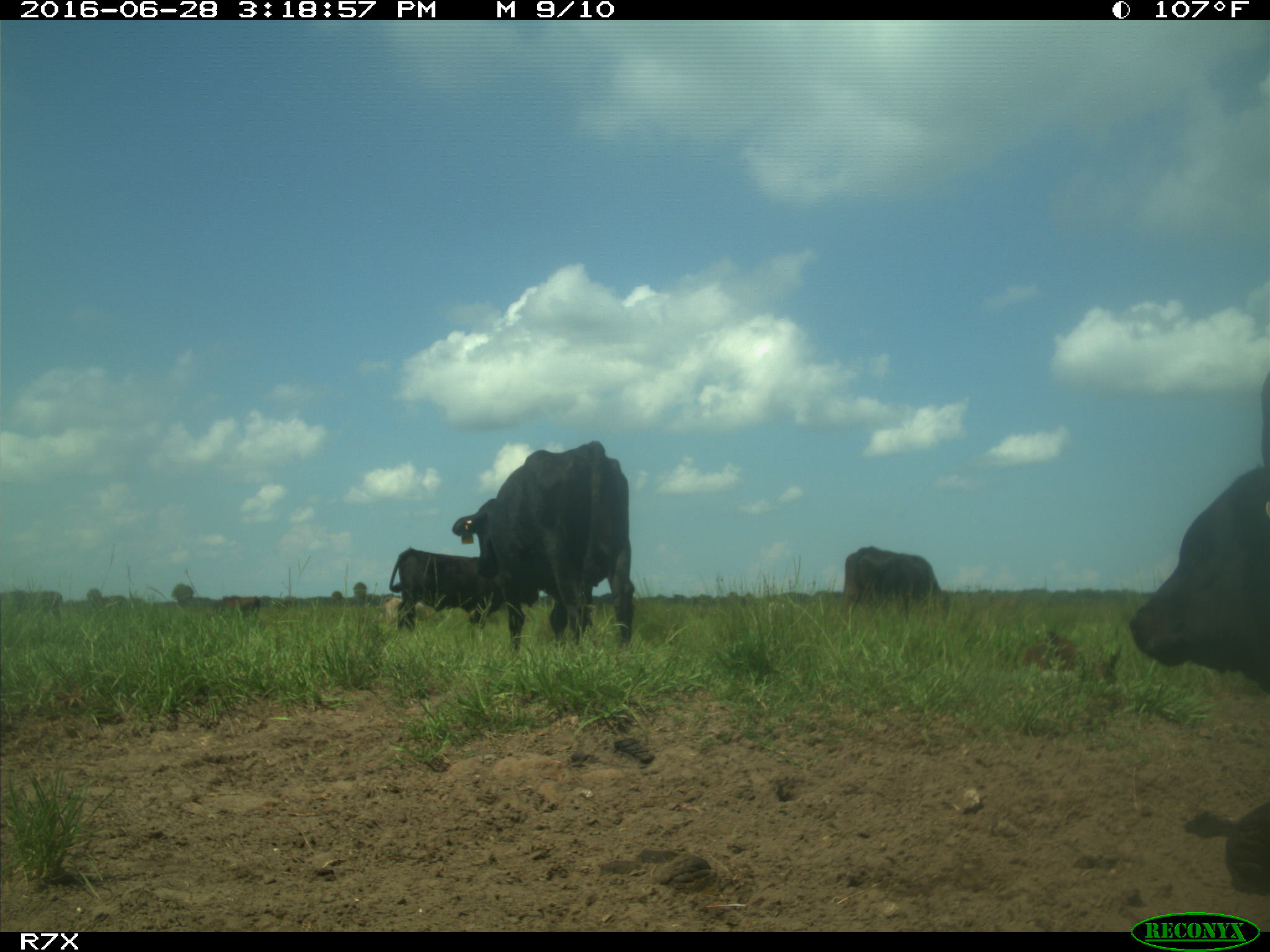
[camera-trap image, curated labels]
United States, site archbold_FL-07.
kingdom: Animalia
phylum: Chordata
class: Mammalia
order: Artiodactyla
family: Bovidae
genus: Bos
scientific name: Bos taurus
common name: domestic cow